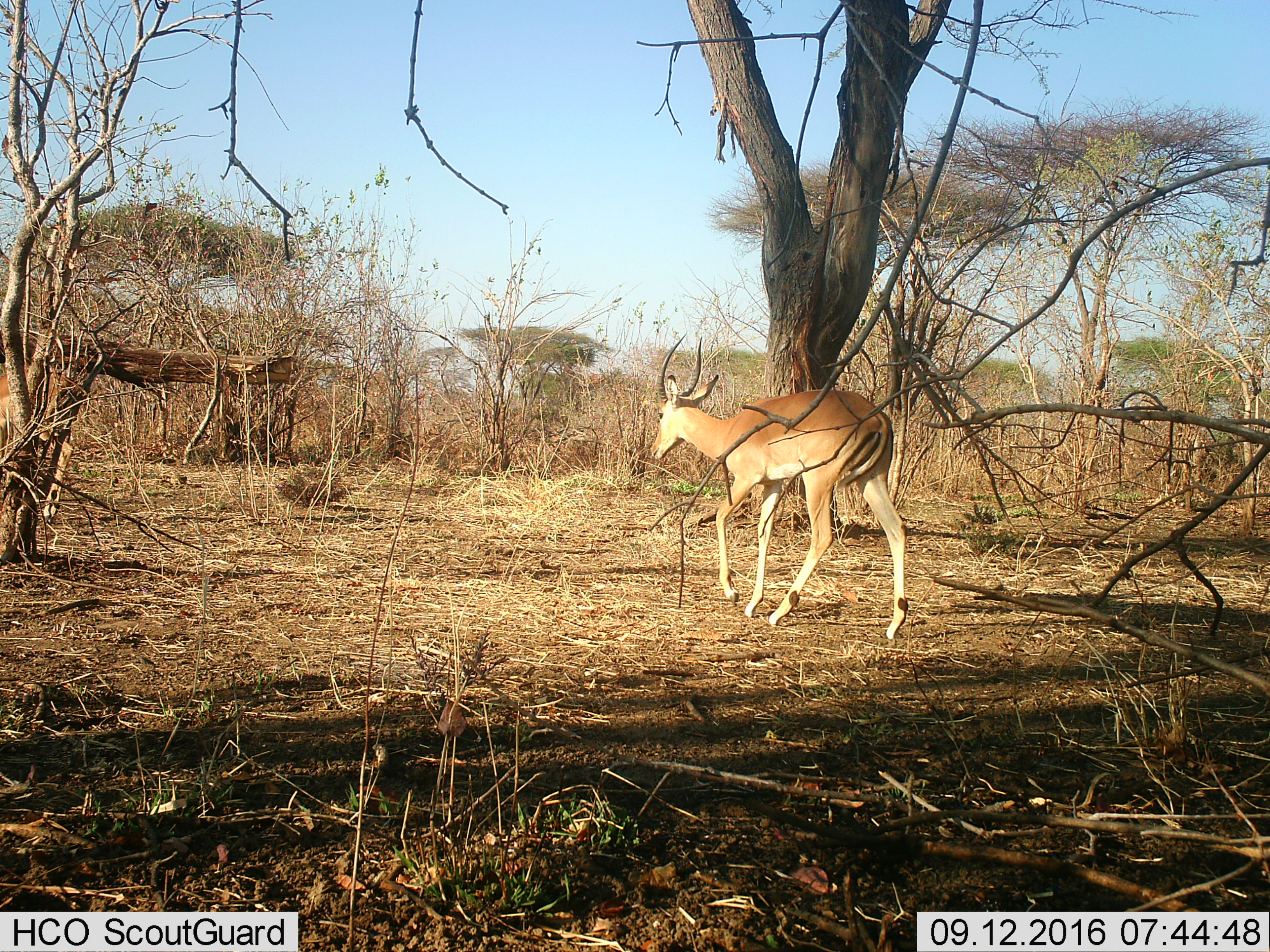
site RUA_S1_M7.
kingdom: Animalia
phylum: Chordata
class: Mammalia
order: Artiodactyla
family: Bovidae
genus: Aepyceros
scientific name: Aepyceros melampus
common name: impala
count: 1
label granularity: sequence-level